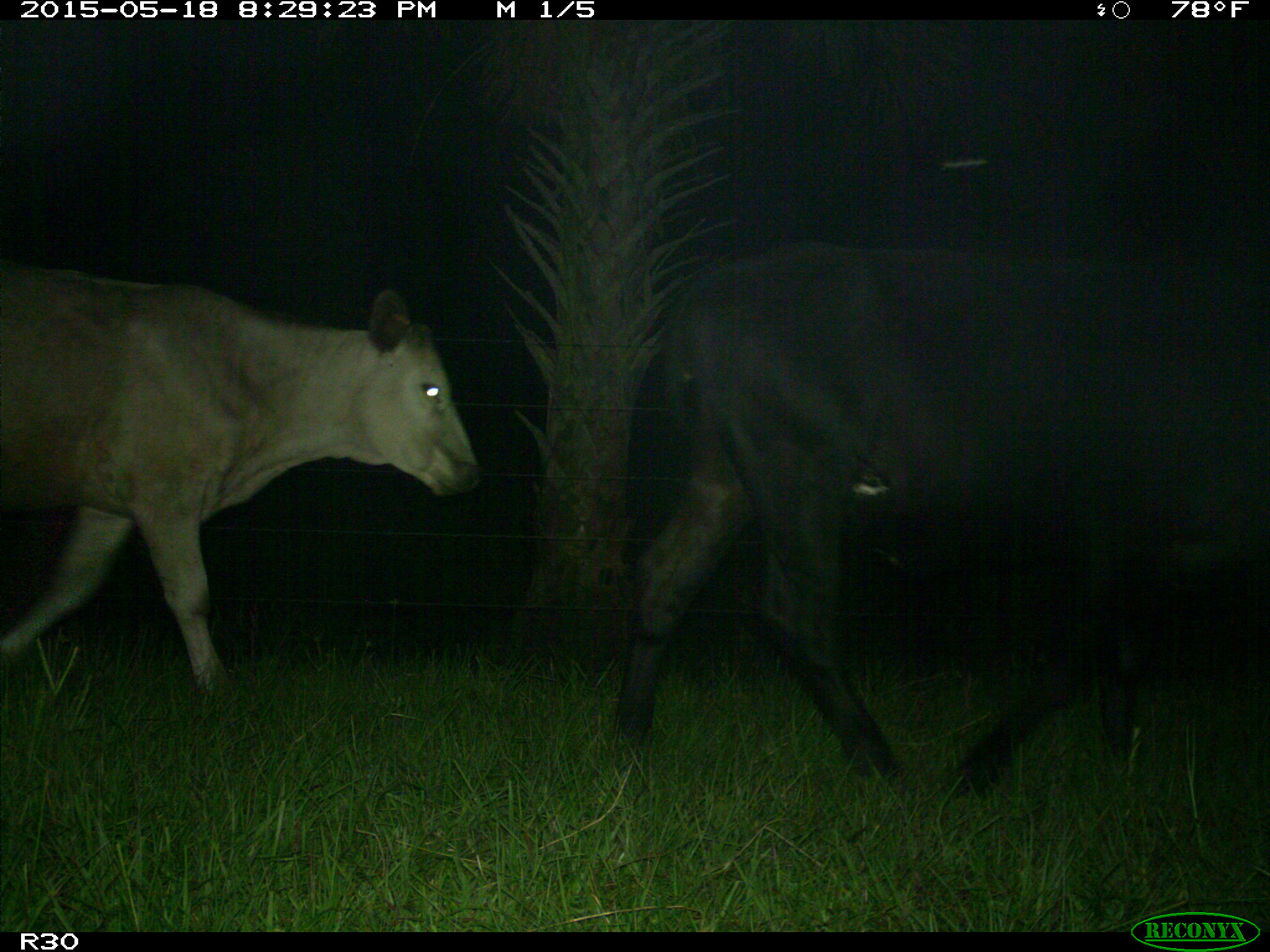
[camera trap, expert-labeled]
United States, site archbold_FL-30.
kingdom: Animalia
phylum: Chordata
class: Mammalia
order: Artiodactyla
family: Bovidae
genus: Bos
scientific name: Bos taurus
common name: domestic cow